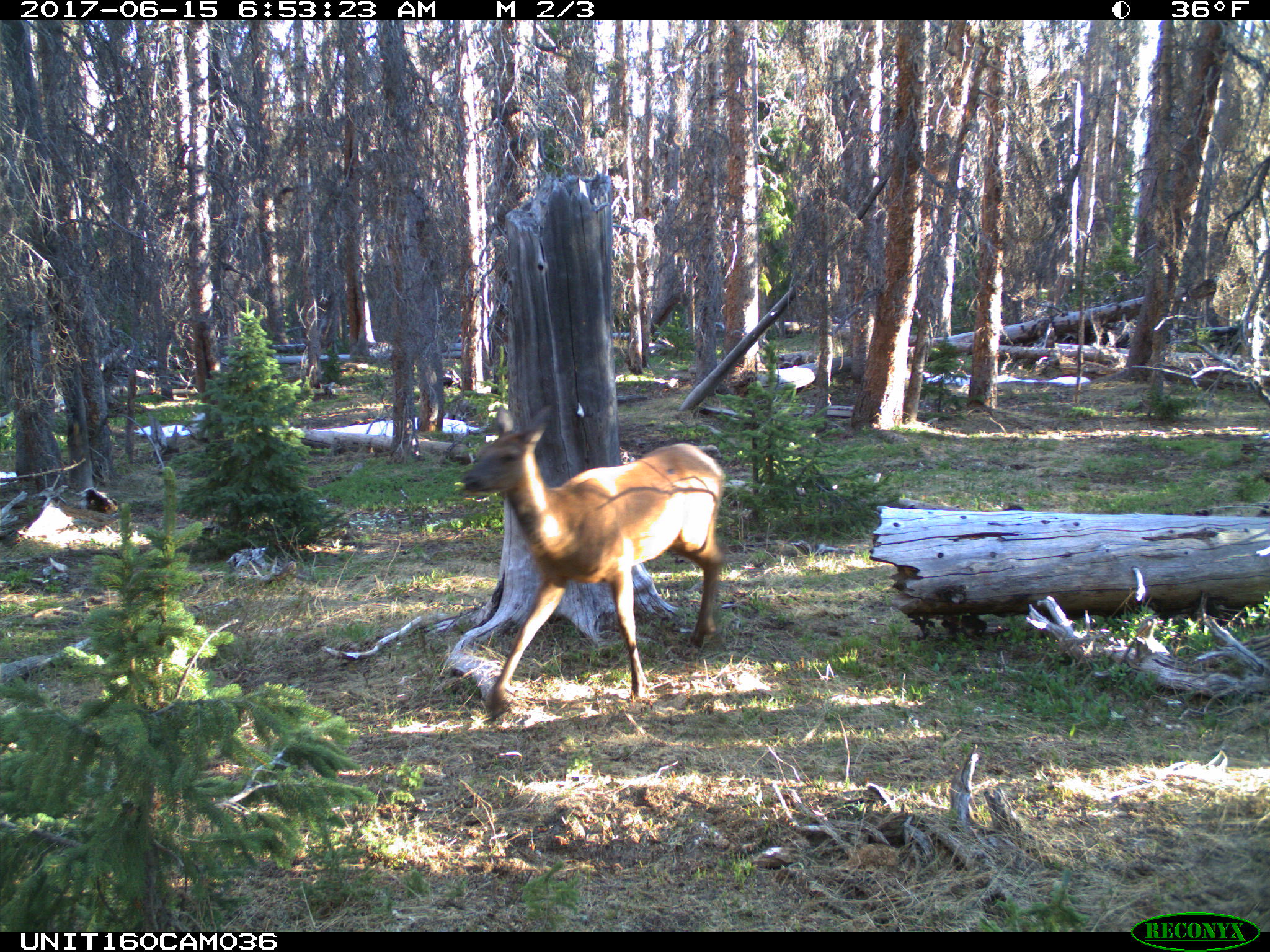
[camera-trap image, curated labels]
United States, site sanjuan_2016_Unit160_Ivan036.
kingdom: Animalia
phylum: Chordata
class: Mammalia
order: Artiodactyla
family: Cervidae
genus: Cervus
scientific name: Cervus elaphus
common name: red deer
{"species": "Cervus elaphus (red deer)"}